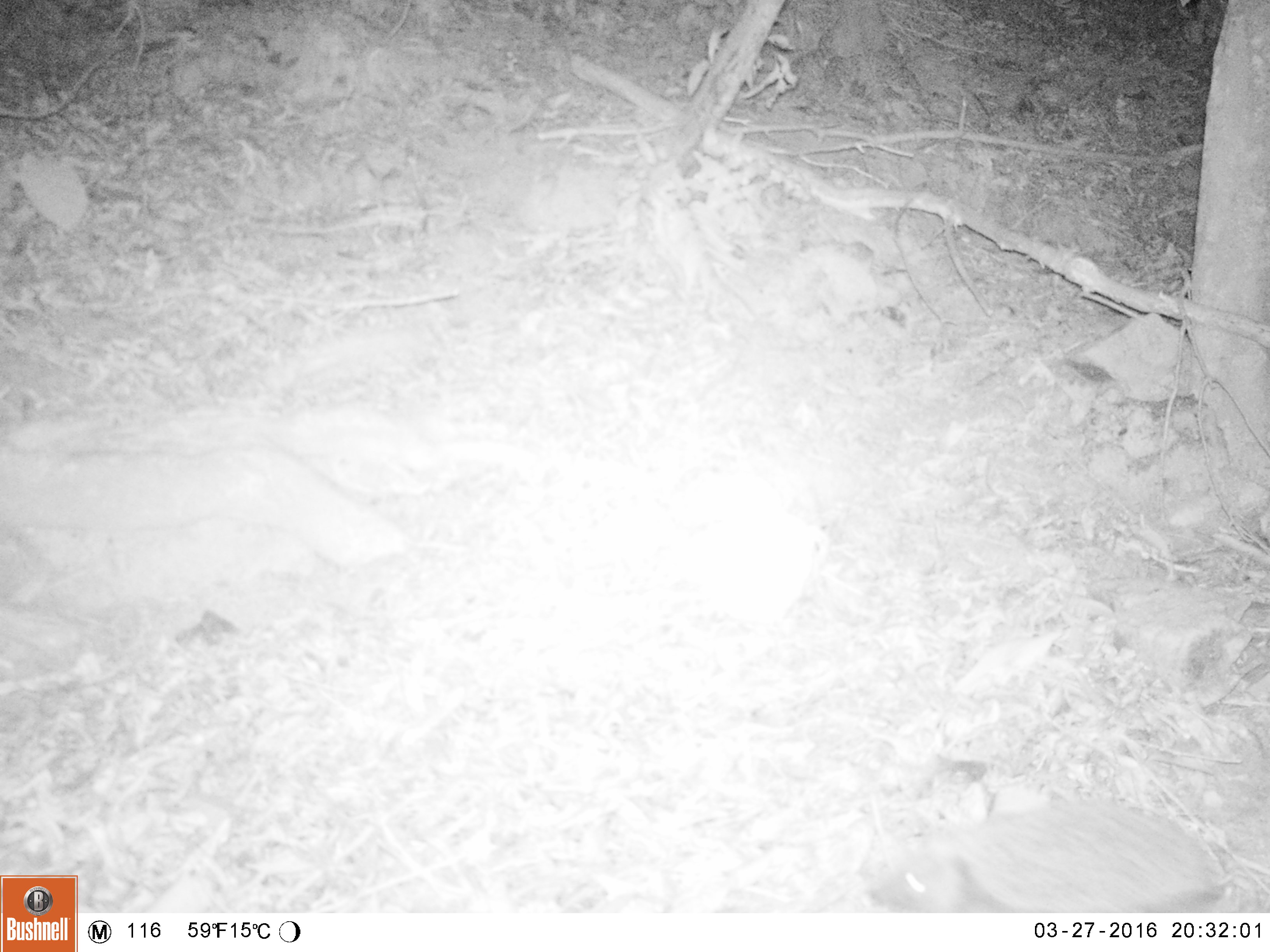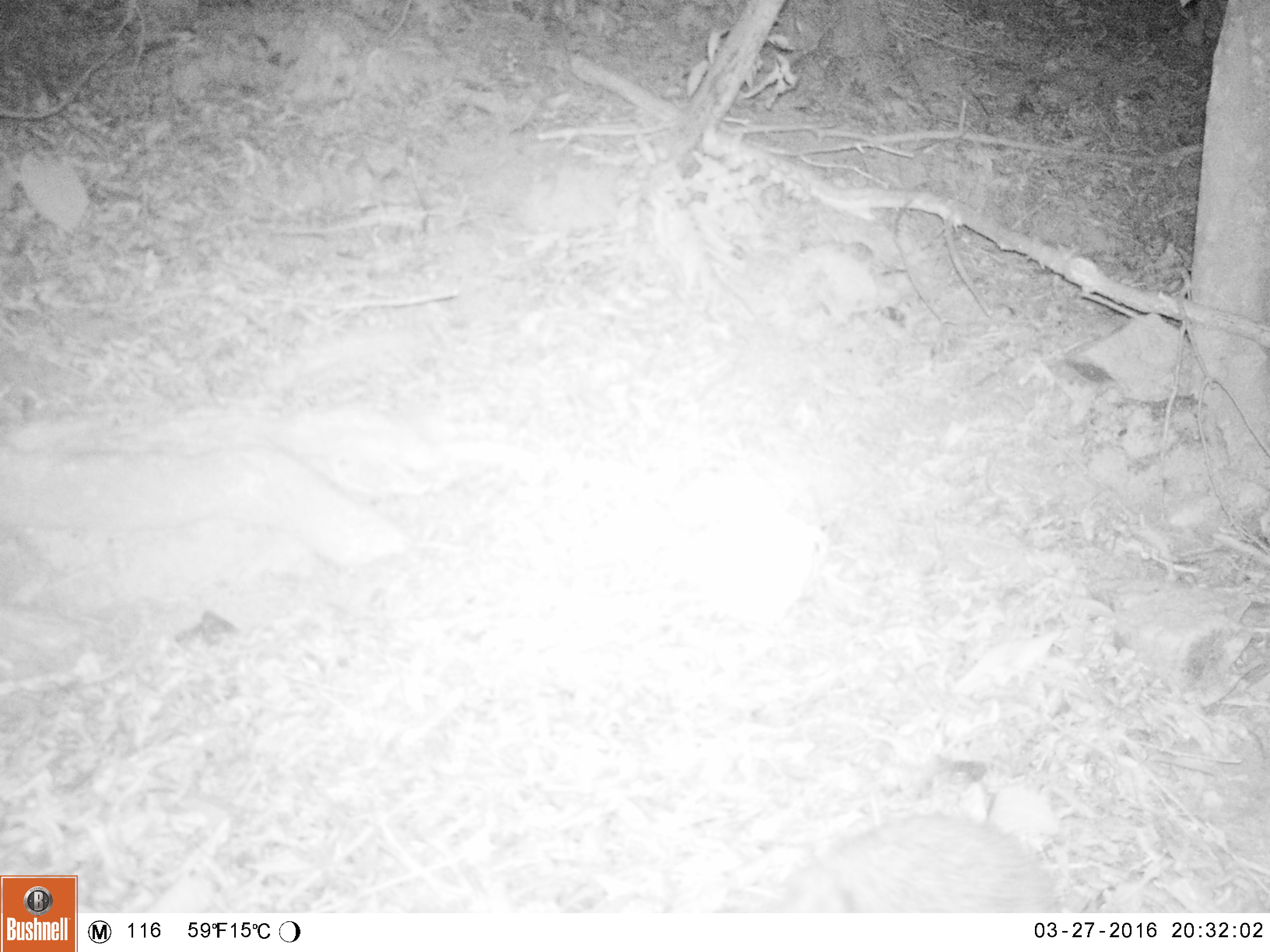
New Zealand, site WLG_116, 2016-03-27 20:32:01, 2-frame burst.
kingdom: Animalia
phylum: Chordata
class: Mammalia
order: Eulipotyphla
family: Erinaceidae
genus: Erinaceus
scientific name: Erinaceus europaeus europaeus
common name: european hedgehog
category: hedgehog